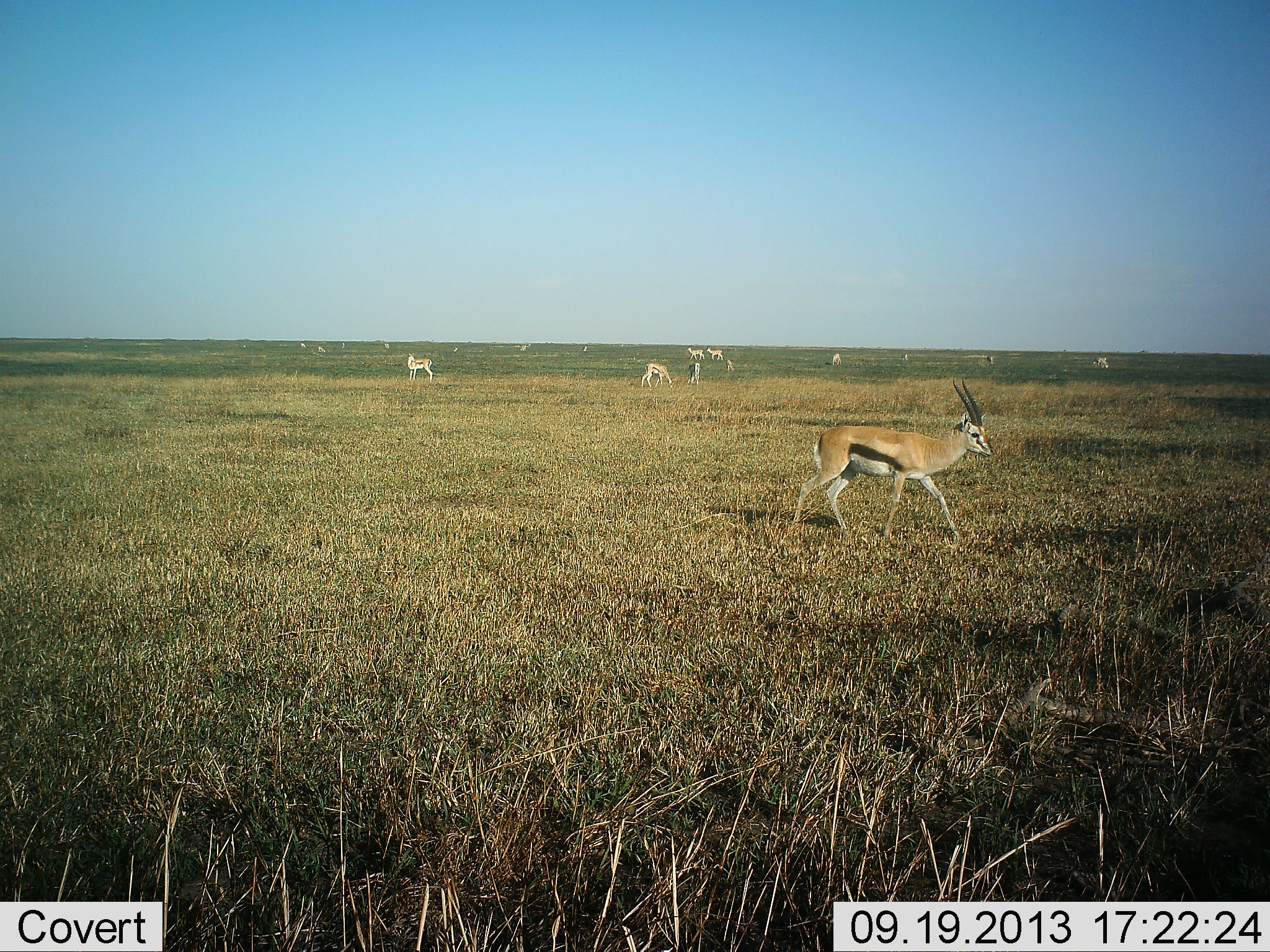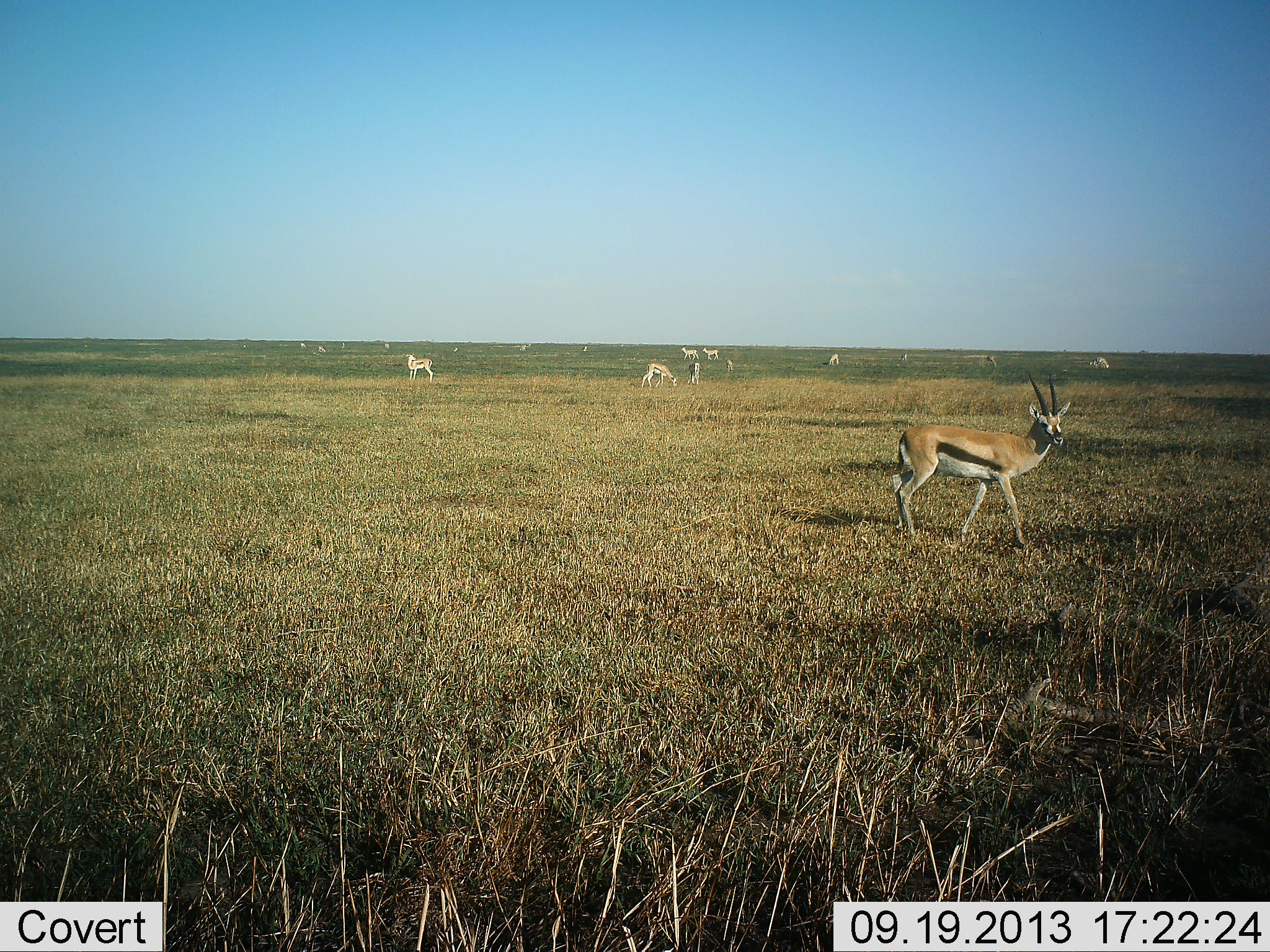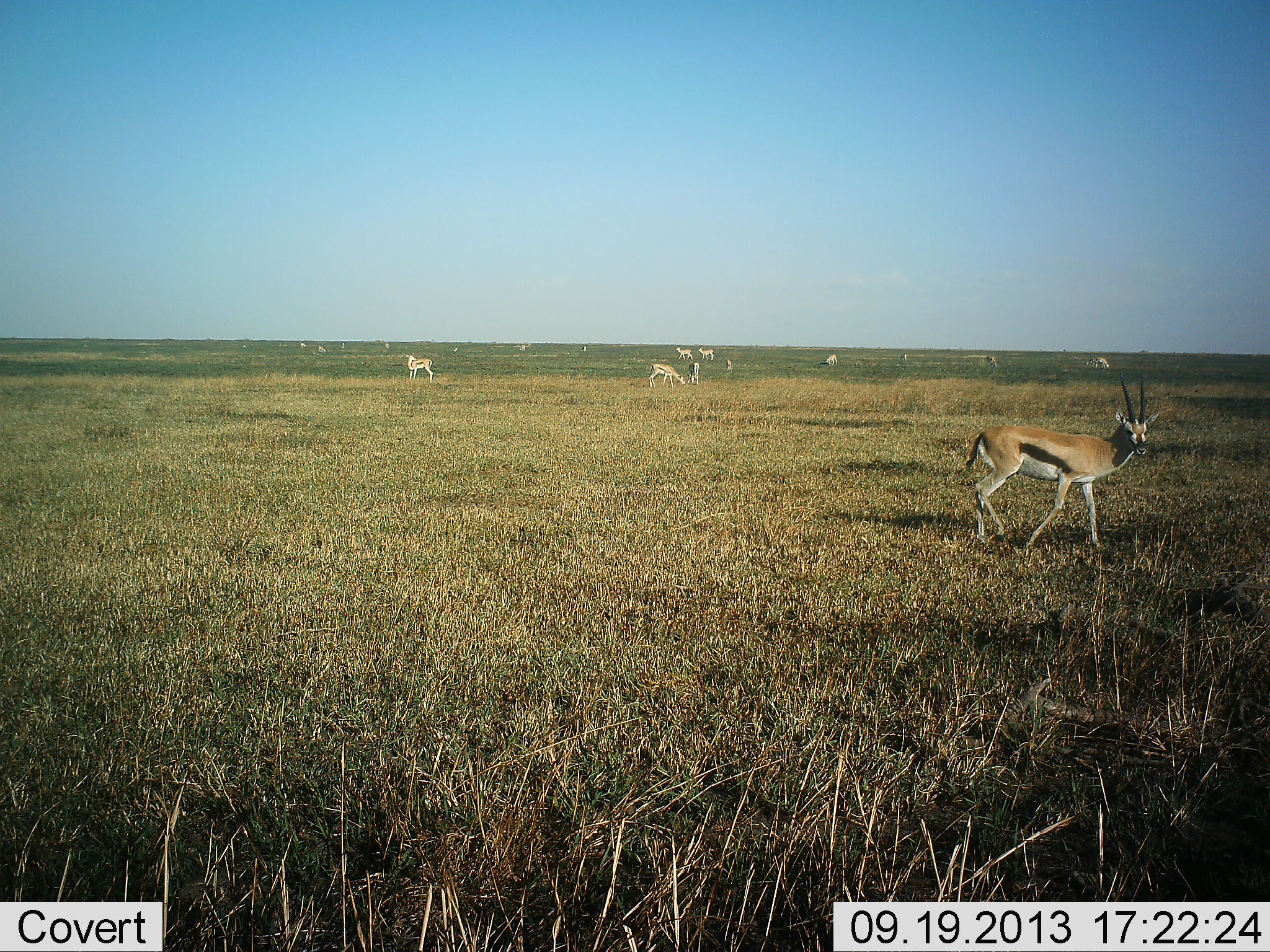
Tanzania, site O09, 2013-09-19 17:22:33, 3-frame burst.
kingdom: Animalia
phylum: Chordata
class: Mammalia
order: Artiodactyla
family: Bovidae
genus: Eudorcas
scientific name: Eudorcas thomsonii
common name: thomson's gazelle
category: gazellethomsons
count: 11-50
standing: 50%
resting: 8%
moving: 92%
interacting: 8%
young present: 0%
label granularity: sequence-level